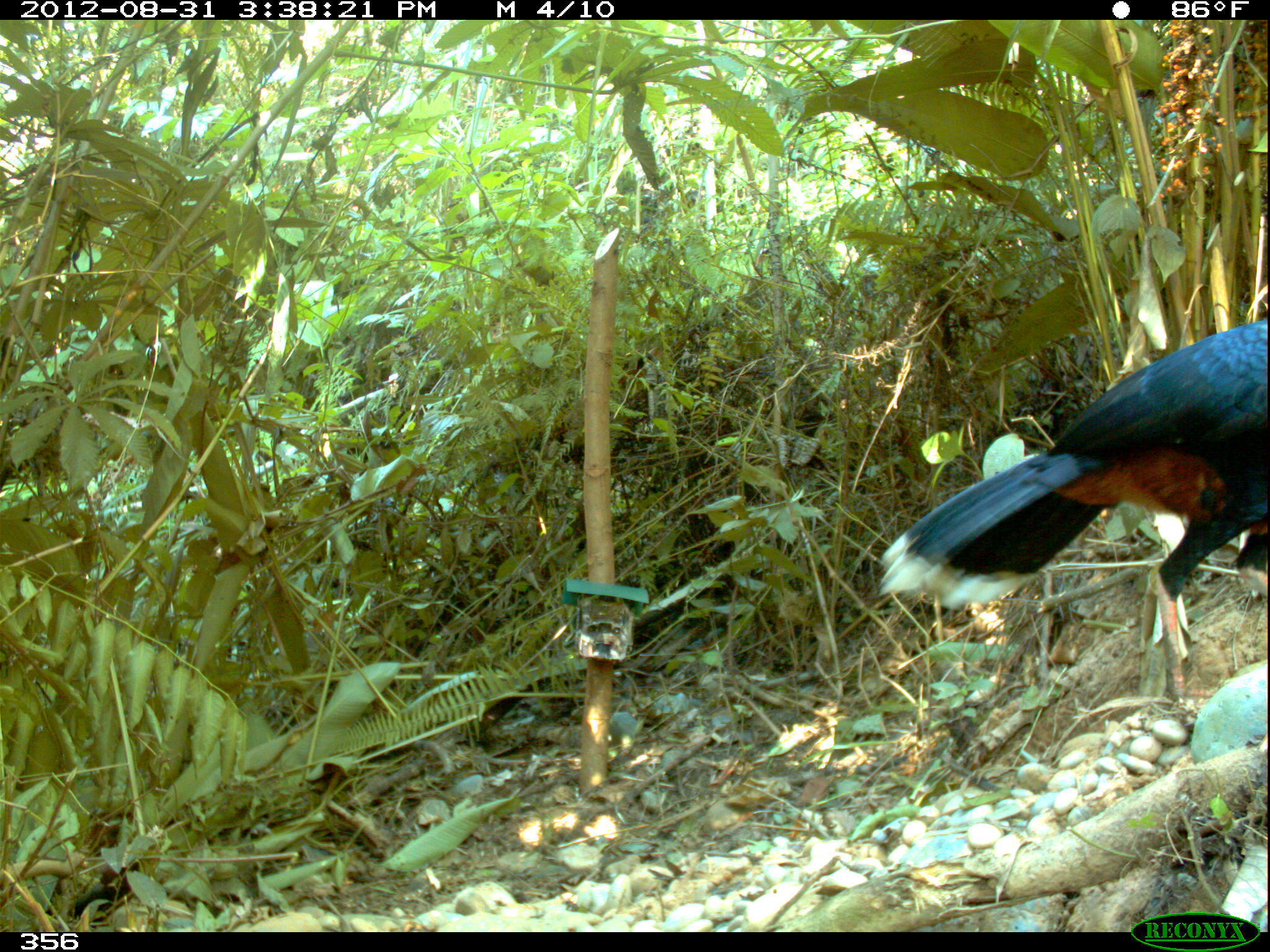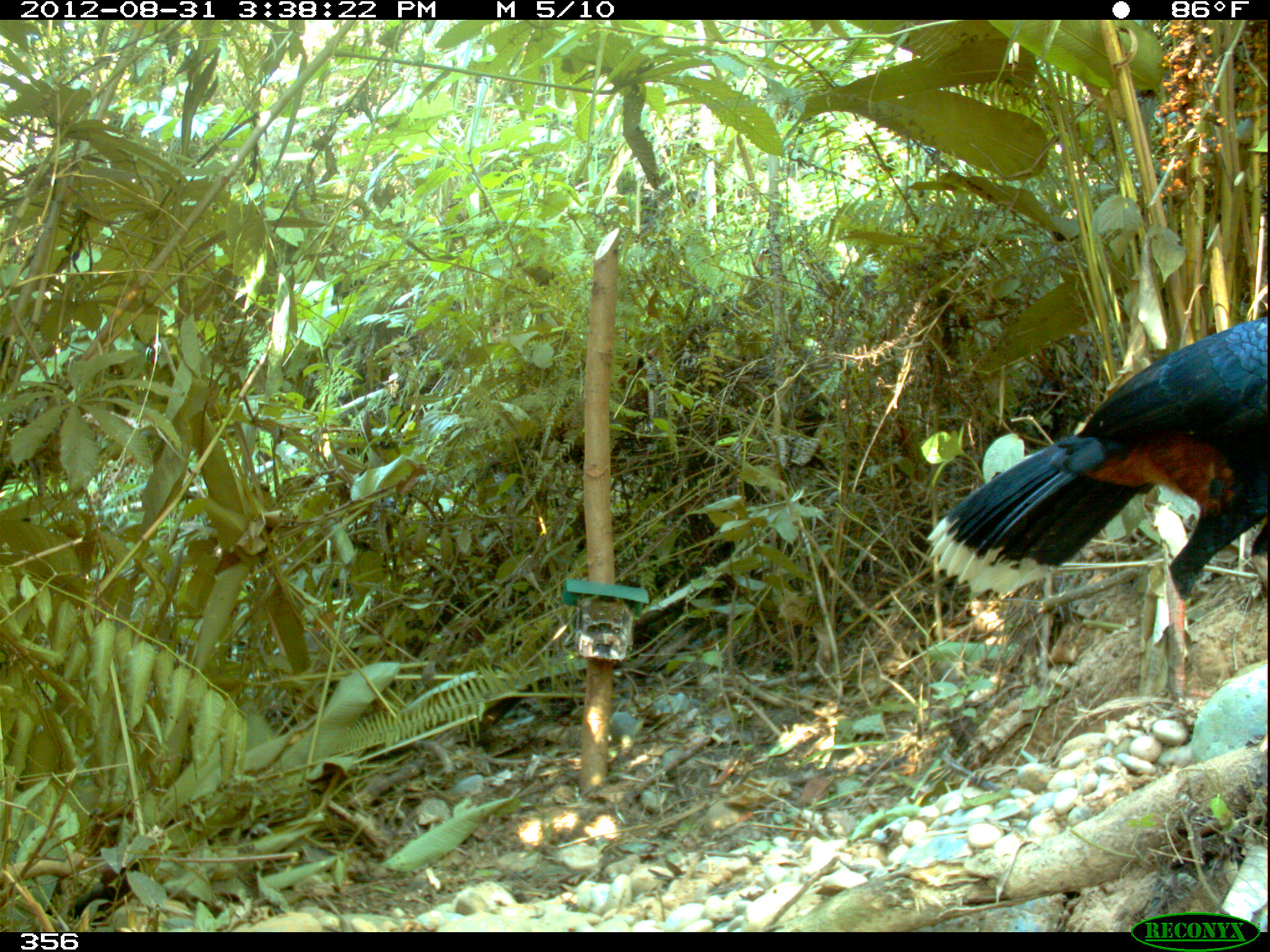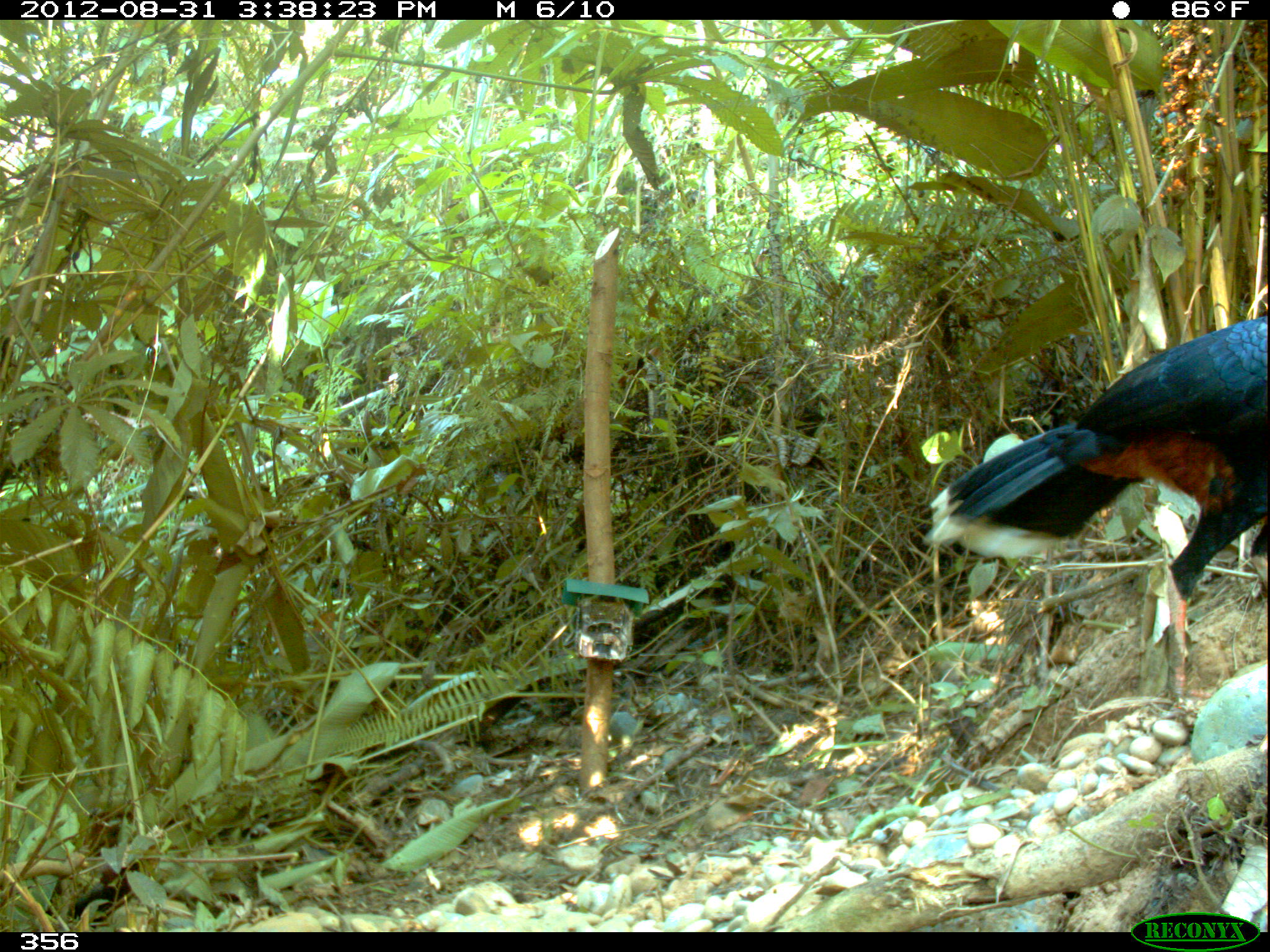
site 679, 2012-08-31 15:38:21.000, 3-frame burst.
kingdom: Animalia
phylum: Chordata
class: Aves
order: Galliformes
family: Cracidae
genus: Mitu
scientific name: Mitu tuberosum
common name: razor-billed curassow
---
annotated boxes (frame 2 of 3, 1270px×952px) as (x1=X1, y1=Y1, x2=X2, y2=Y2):
mitu tuberosum: (x1=926, y1=316, x2=1267, y2=703)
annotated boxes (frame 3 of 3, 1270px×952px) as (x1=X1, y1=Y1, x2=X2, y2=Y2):
mitu tuberosum: (x1=922, y1=316, x2=1270, y2=702)